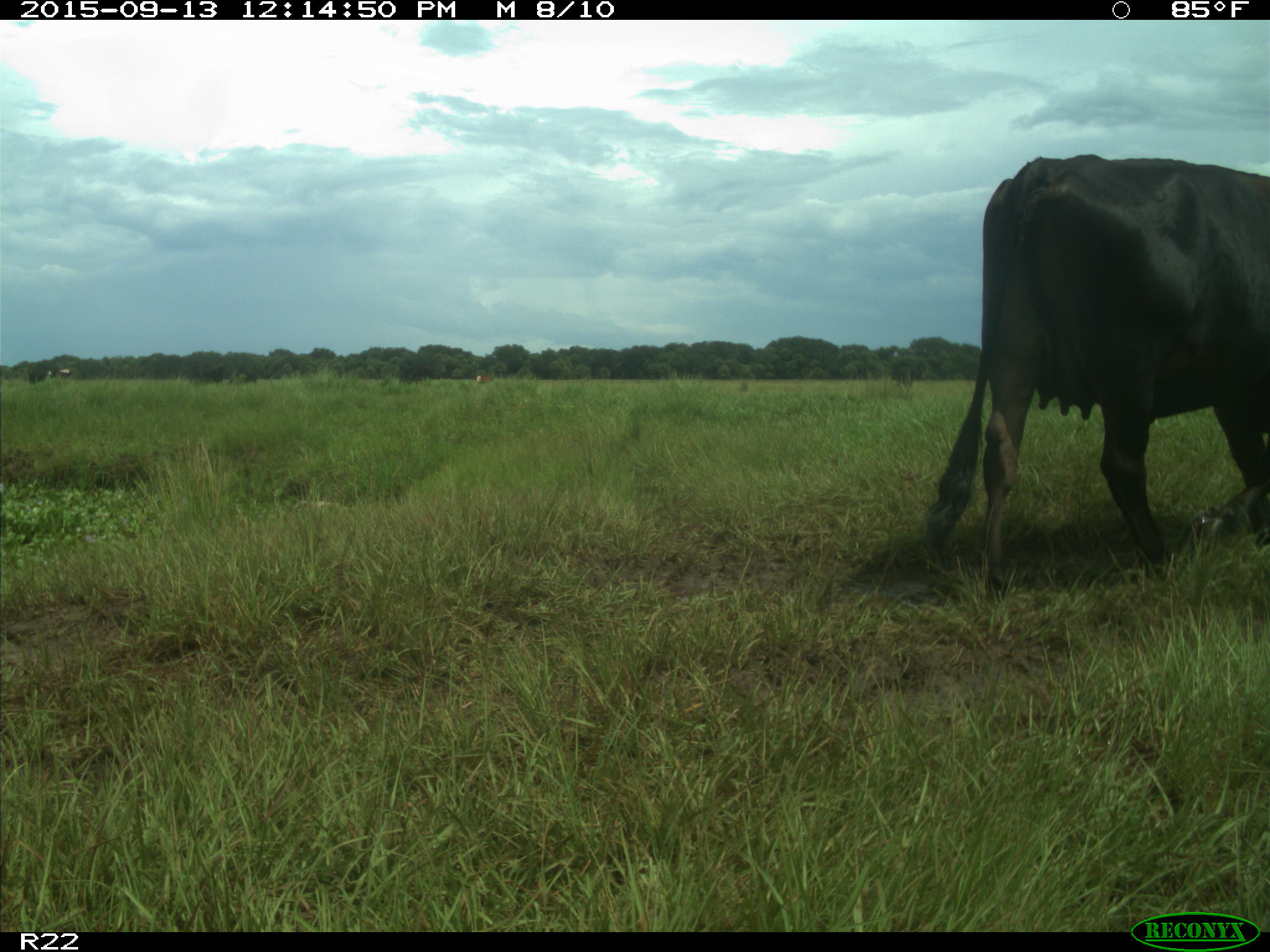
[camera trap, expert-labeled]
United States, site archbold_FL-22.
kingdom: Animalia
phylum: Chordata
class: Mammalia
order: Artiodactyla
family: Bovidae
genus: Bos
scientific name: Bos taurus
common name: domestic cow